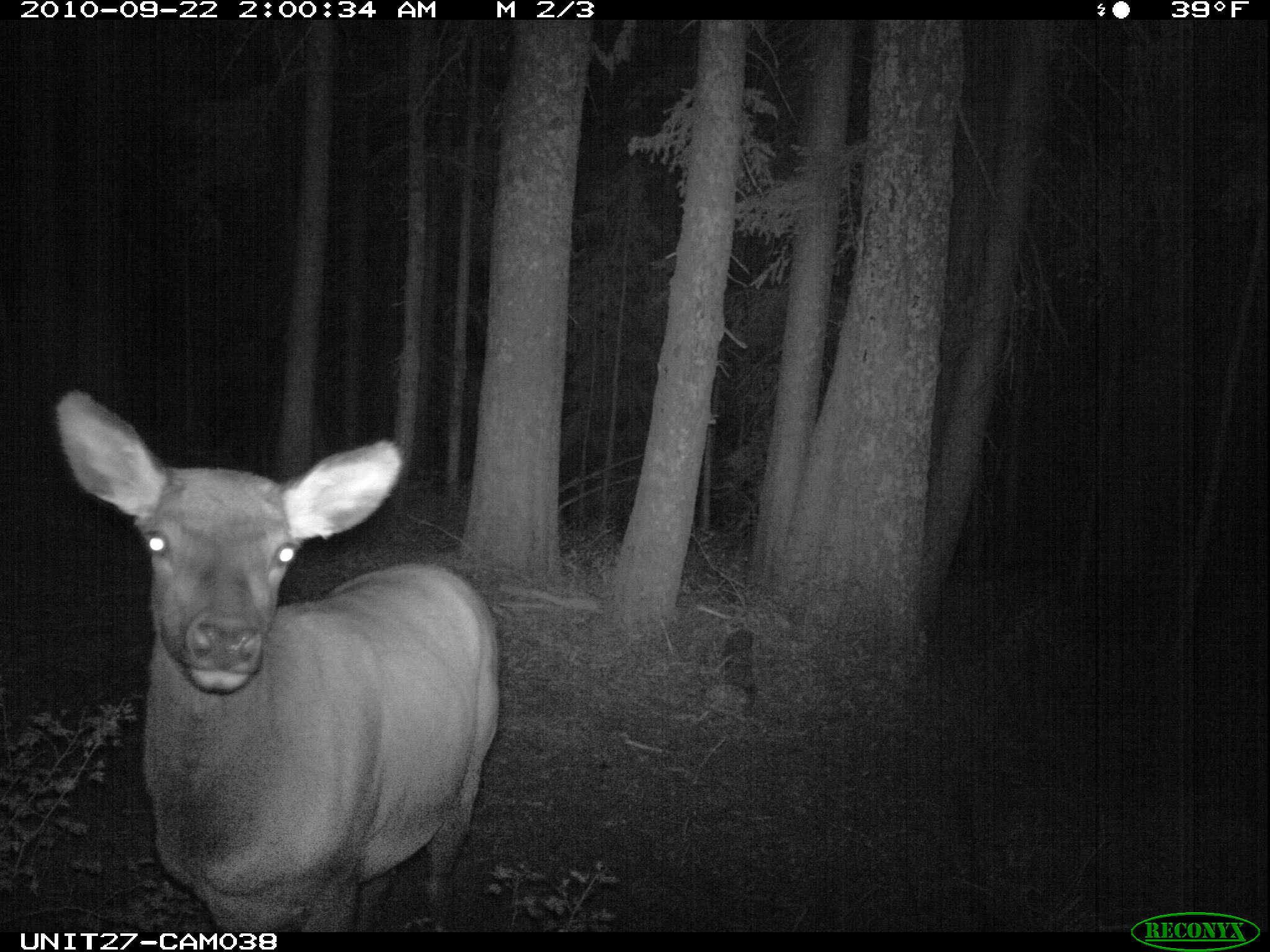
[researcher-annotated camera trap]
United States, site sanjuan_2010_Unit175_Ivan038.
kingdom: Animalia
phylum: Chordata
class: Mammalia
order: Artiodactyla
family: Cervidae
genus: Cervus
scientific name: Cervus elaphus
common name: red deer